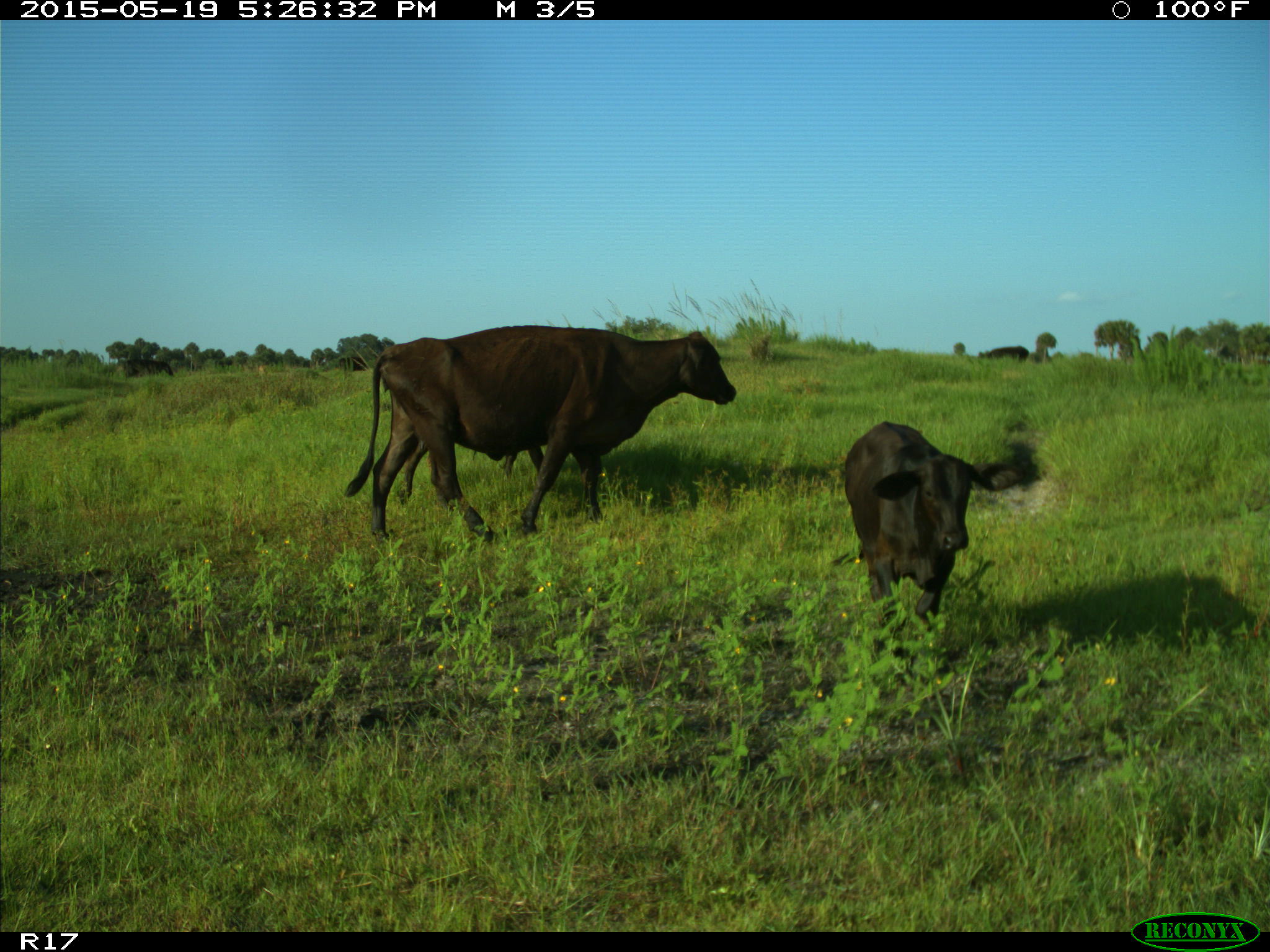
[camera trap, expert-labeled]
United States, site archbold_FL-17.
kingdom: Animalia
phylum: Chordata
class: Mammalia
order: Artiodactyla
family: Bovidae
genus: Bos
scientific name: Bos taurus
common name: domestic cow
Bos taurus (domestic cow).